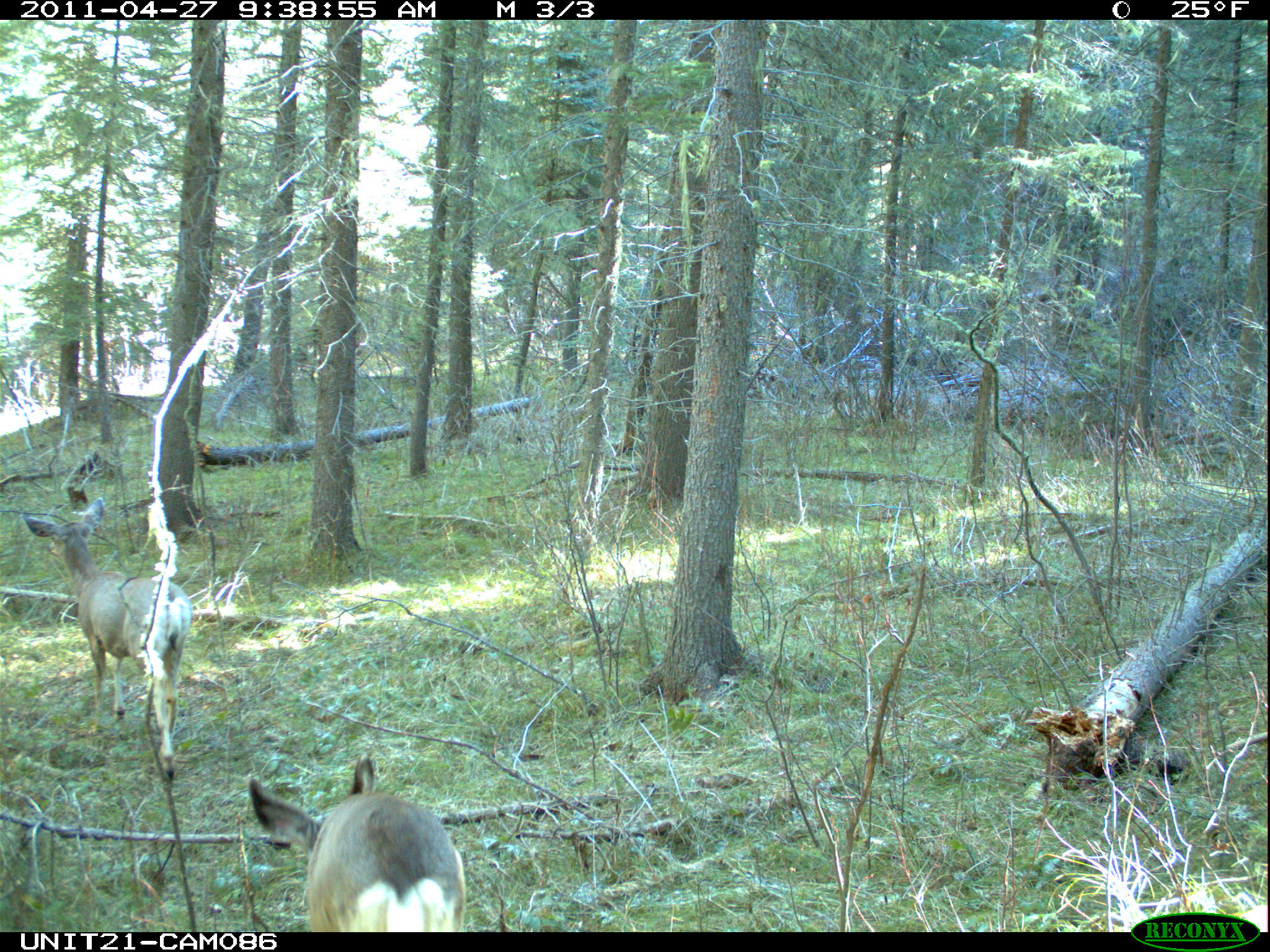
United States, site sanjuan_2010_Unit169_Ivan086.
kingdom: Animalia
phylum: Chordata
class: Mammalia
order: Artiodactyla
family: Cervidae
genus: Odocoileus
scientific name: Odocoileus hemionus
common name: mule deer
Odocoileus hemionus (mule deer).